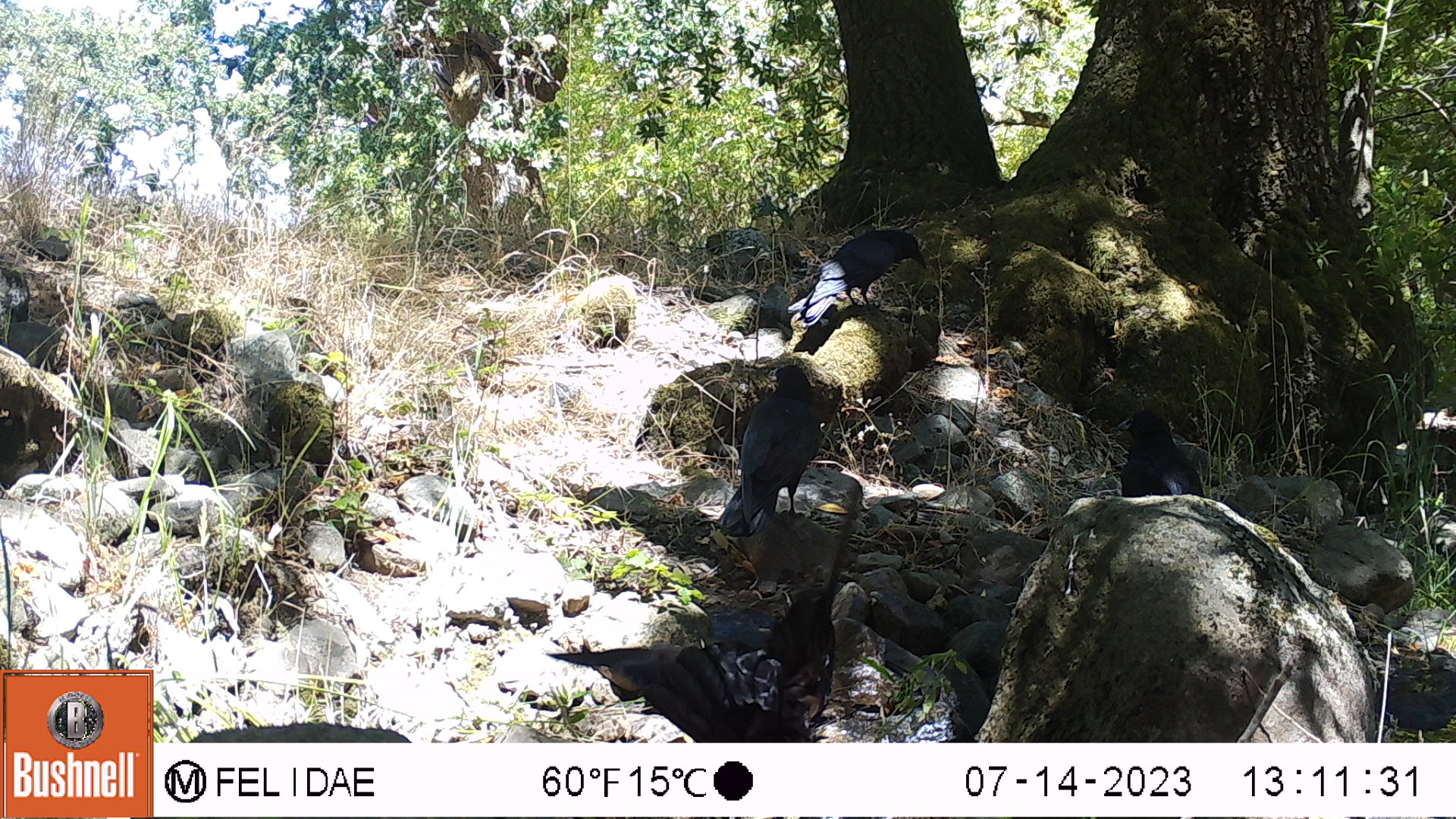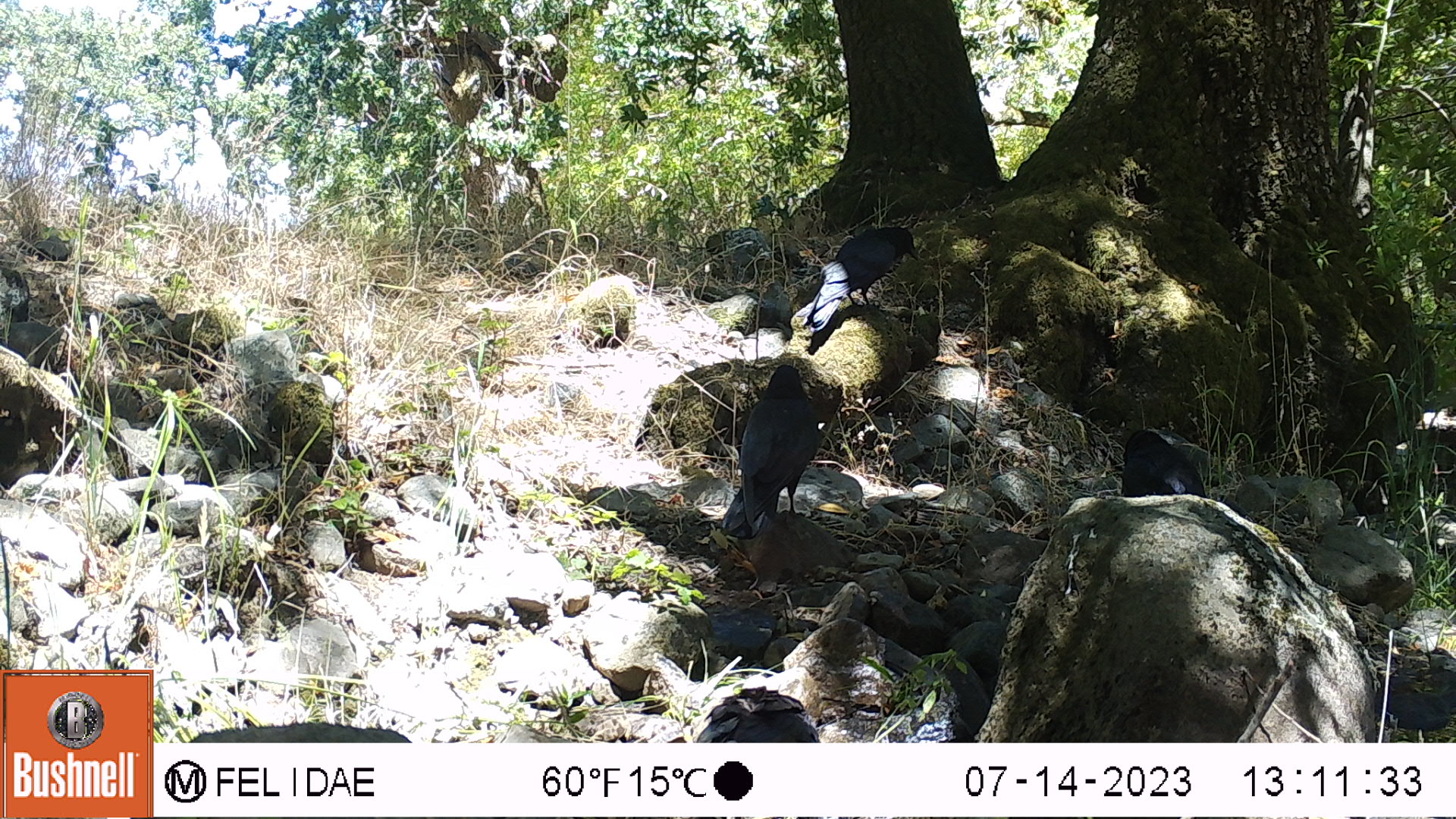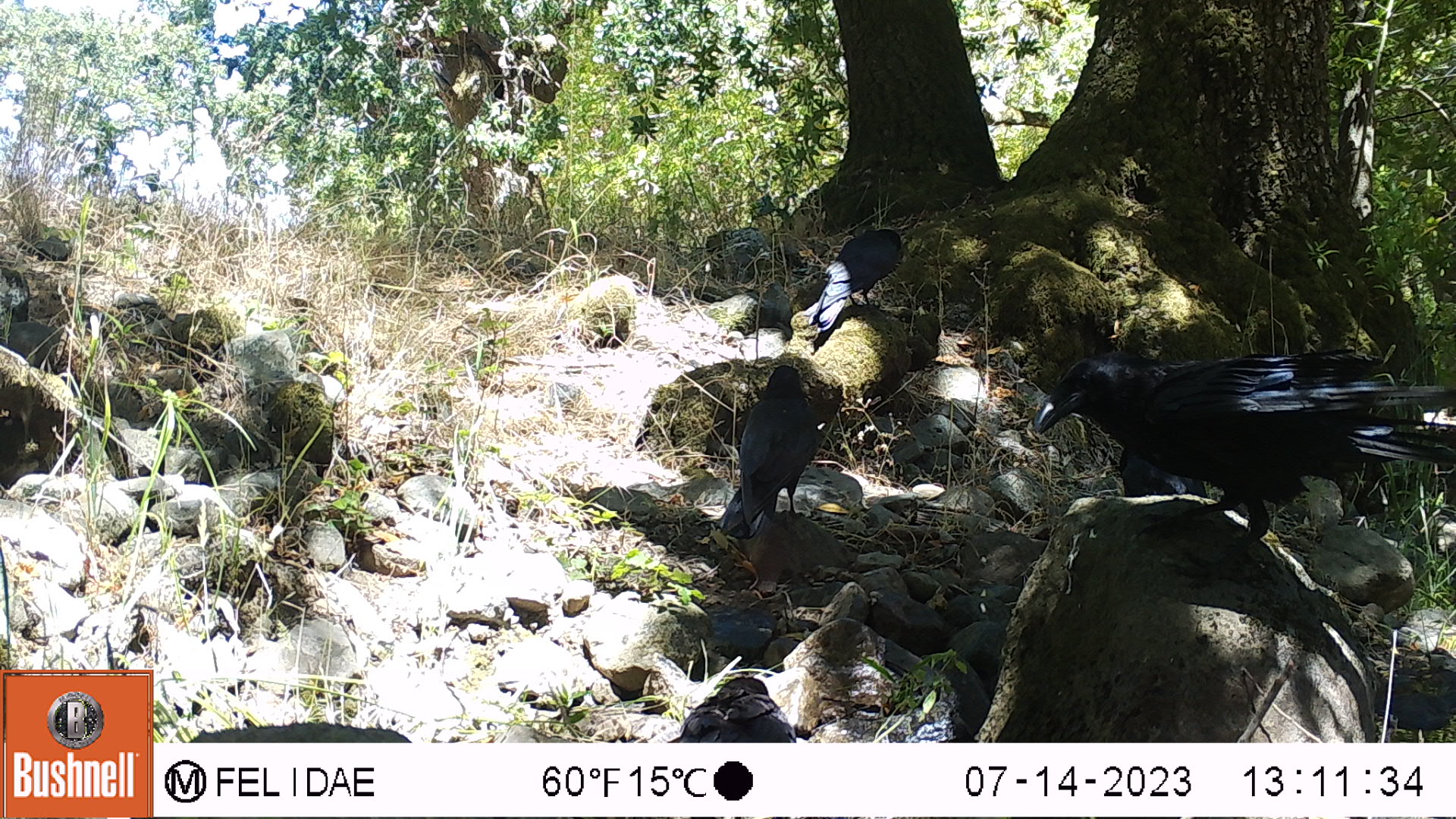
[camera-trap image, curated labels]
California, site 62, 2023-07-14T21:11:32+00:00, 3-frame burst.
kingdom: Animalia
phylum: Chordata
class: Aves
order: Passeriformes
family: Corvidae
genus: Corvus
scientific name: Corvus brachyrhynchos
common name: american crow